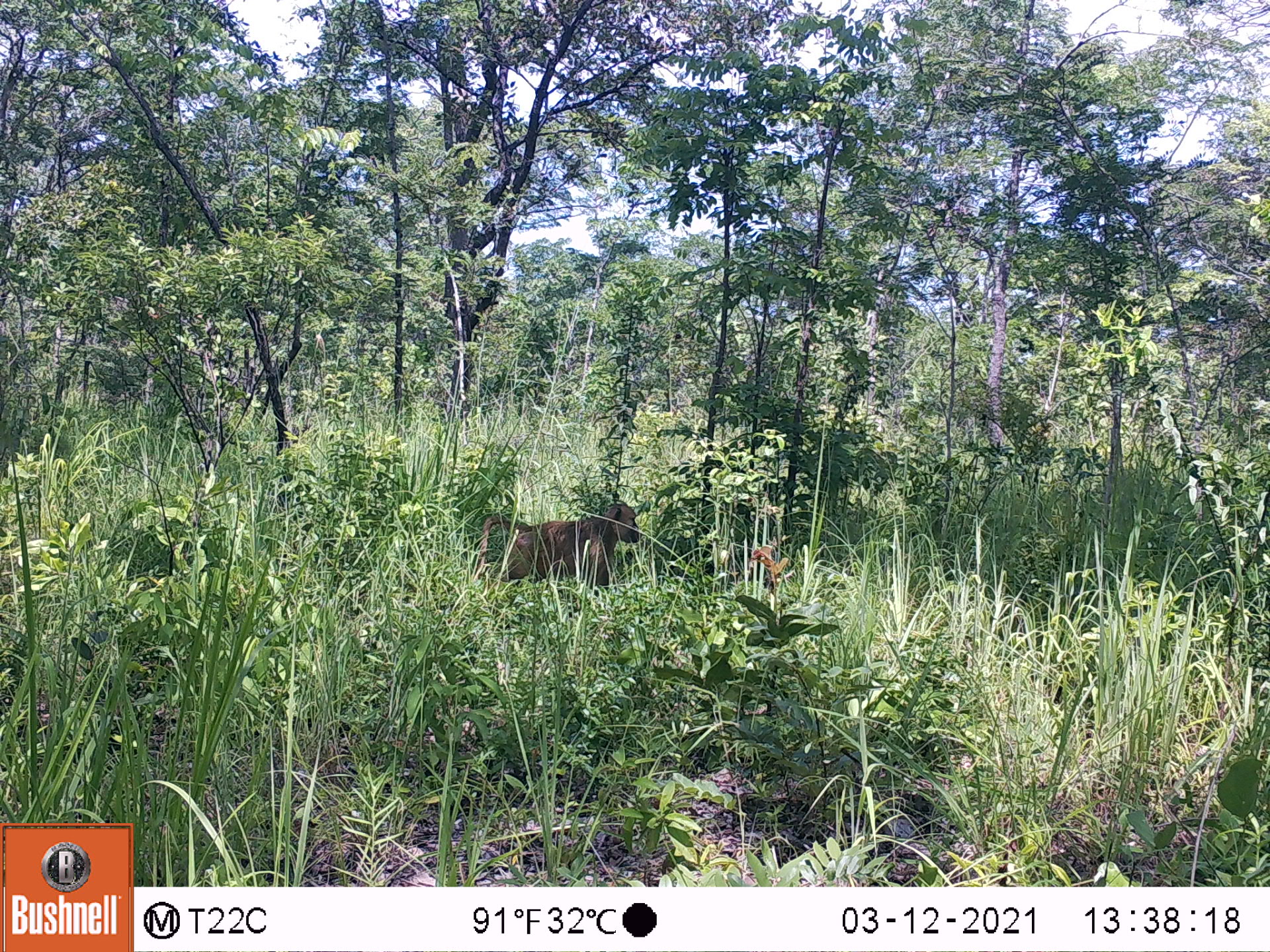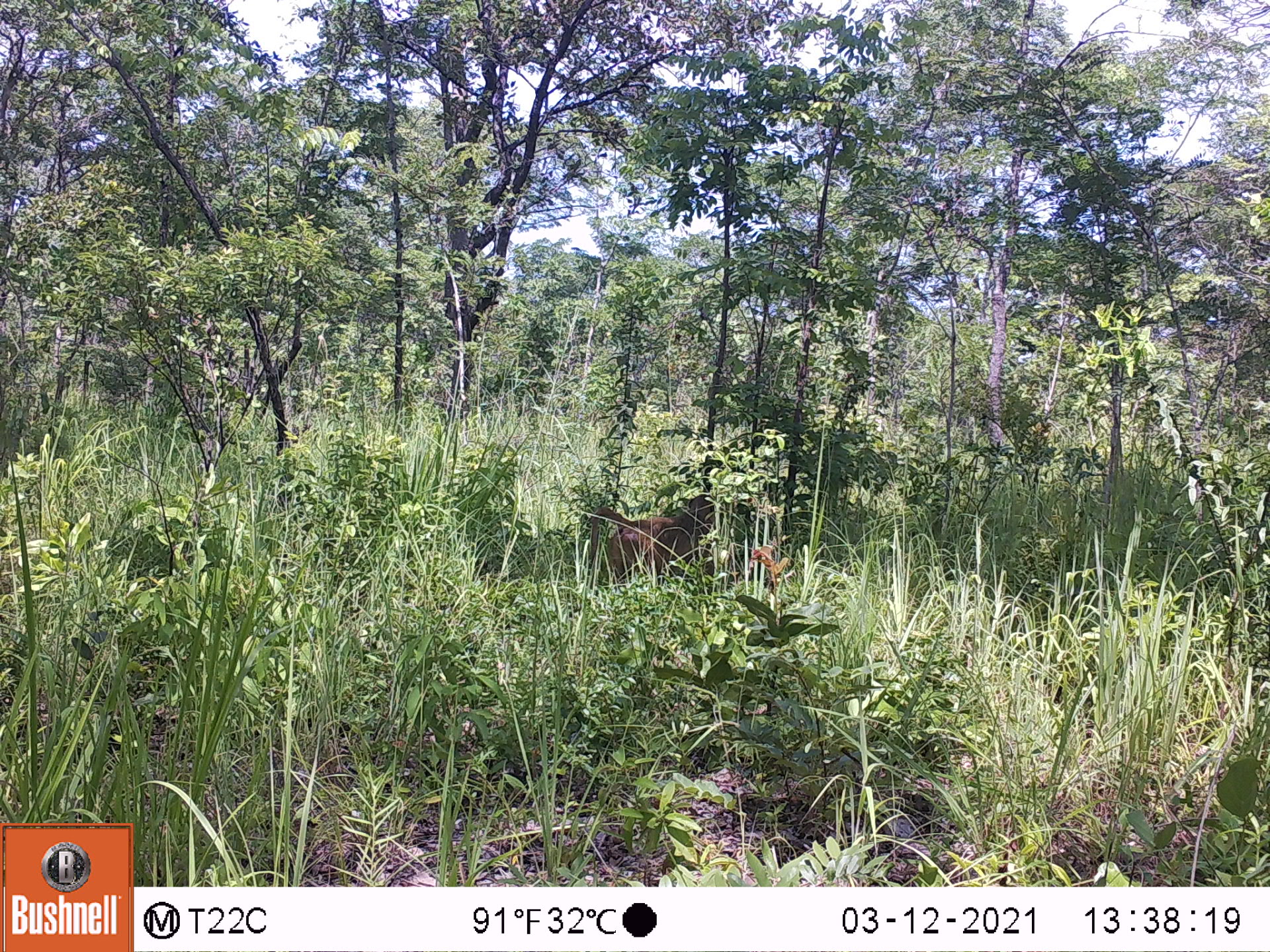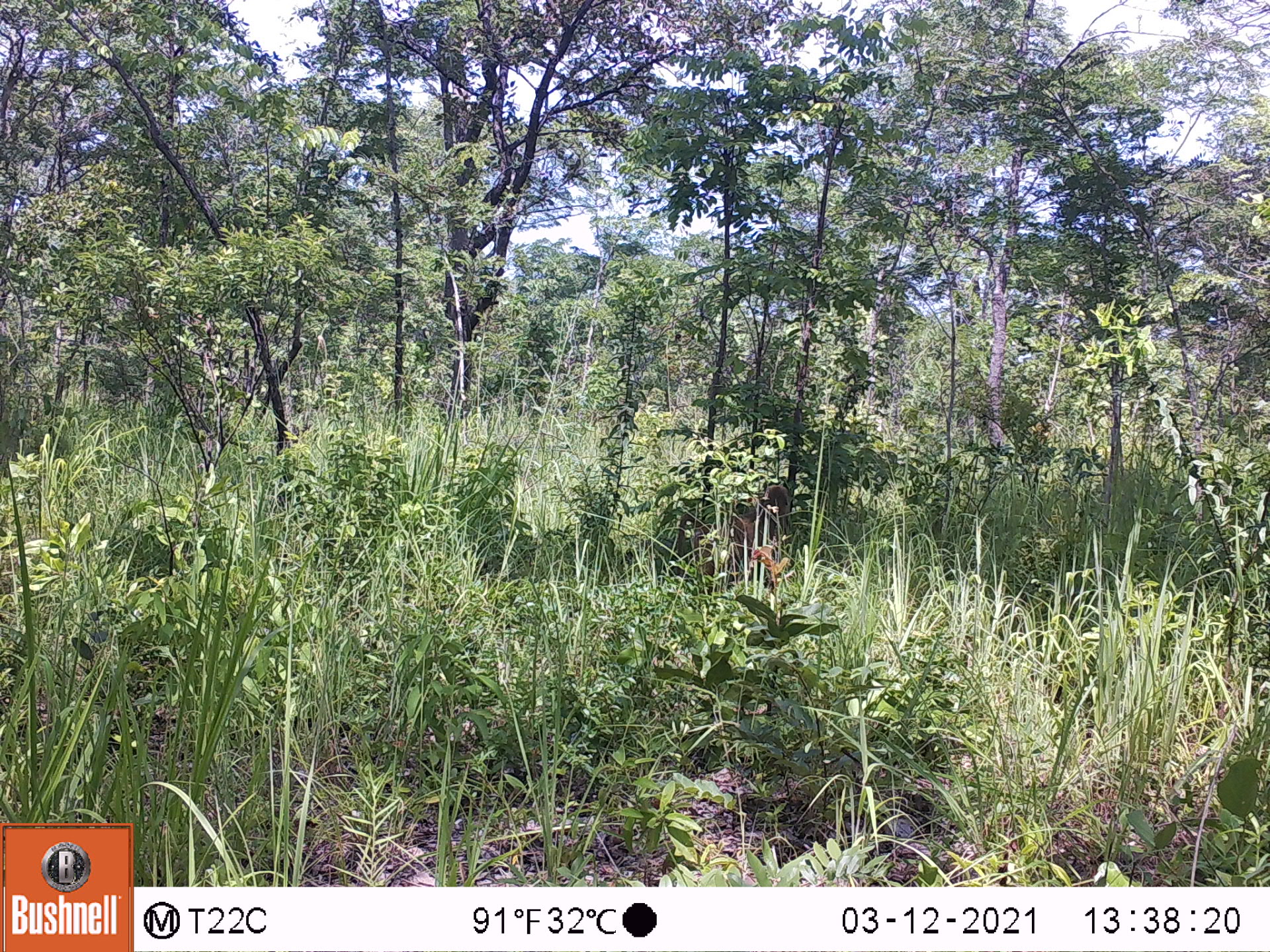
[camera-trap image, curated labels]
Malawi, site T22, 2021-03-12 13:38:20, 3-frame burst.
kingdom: Animalia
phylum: Chordata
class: Mammalia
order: Primates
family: Cercopithecidae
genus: Papio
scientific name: Papio cynocephalus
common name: yellow baboon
Yellow baboon (Papio cynocephalus), count 1.